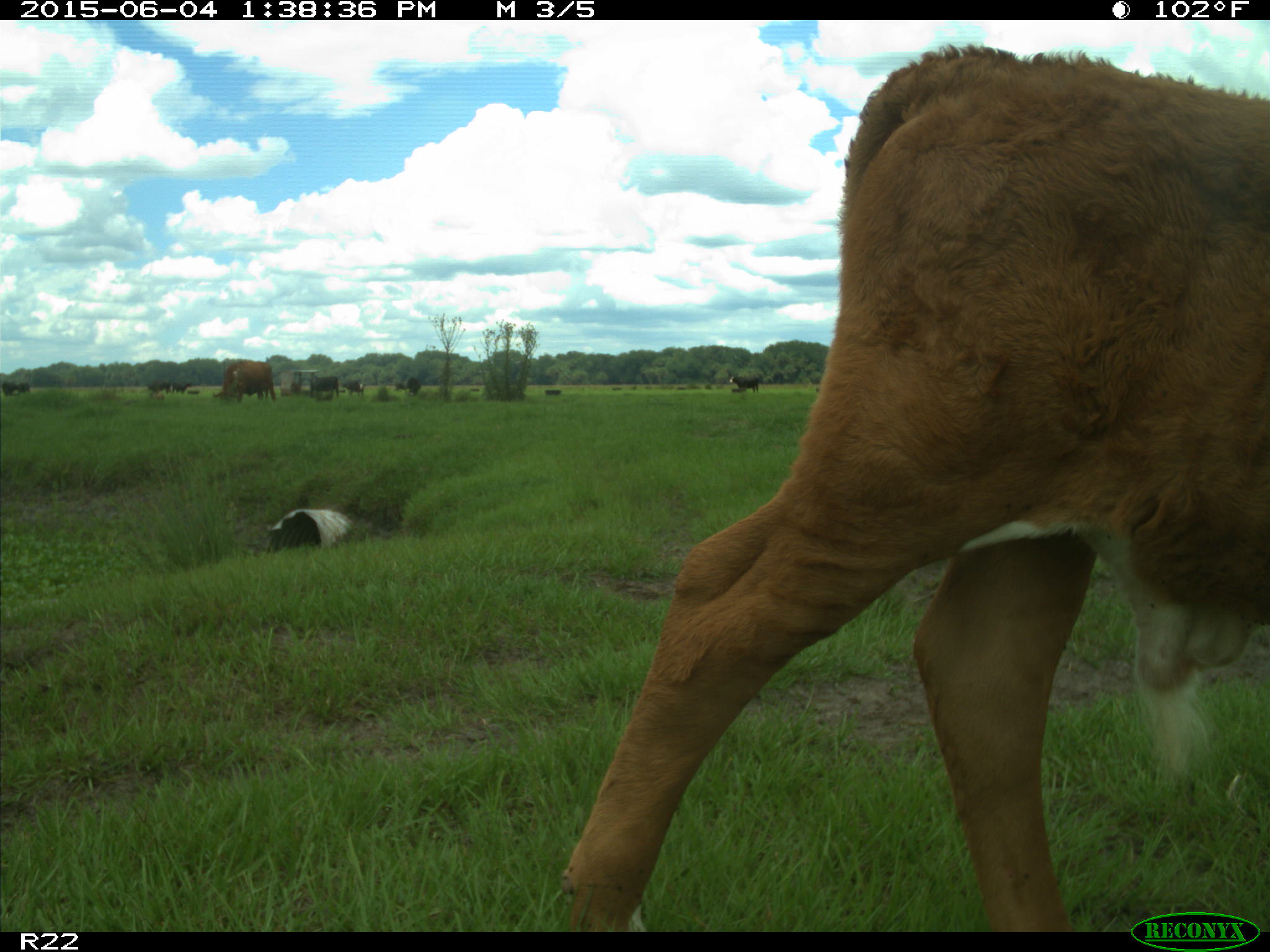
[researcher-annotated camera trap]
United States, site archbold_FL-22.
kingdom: Animalia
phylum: Chordata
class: Mammalia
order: Artiodactyla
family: Bovidae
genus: Bos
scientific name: Bos taurus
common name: domestic cow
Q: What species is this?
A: Bos taurus (domestic cow).